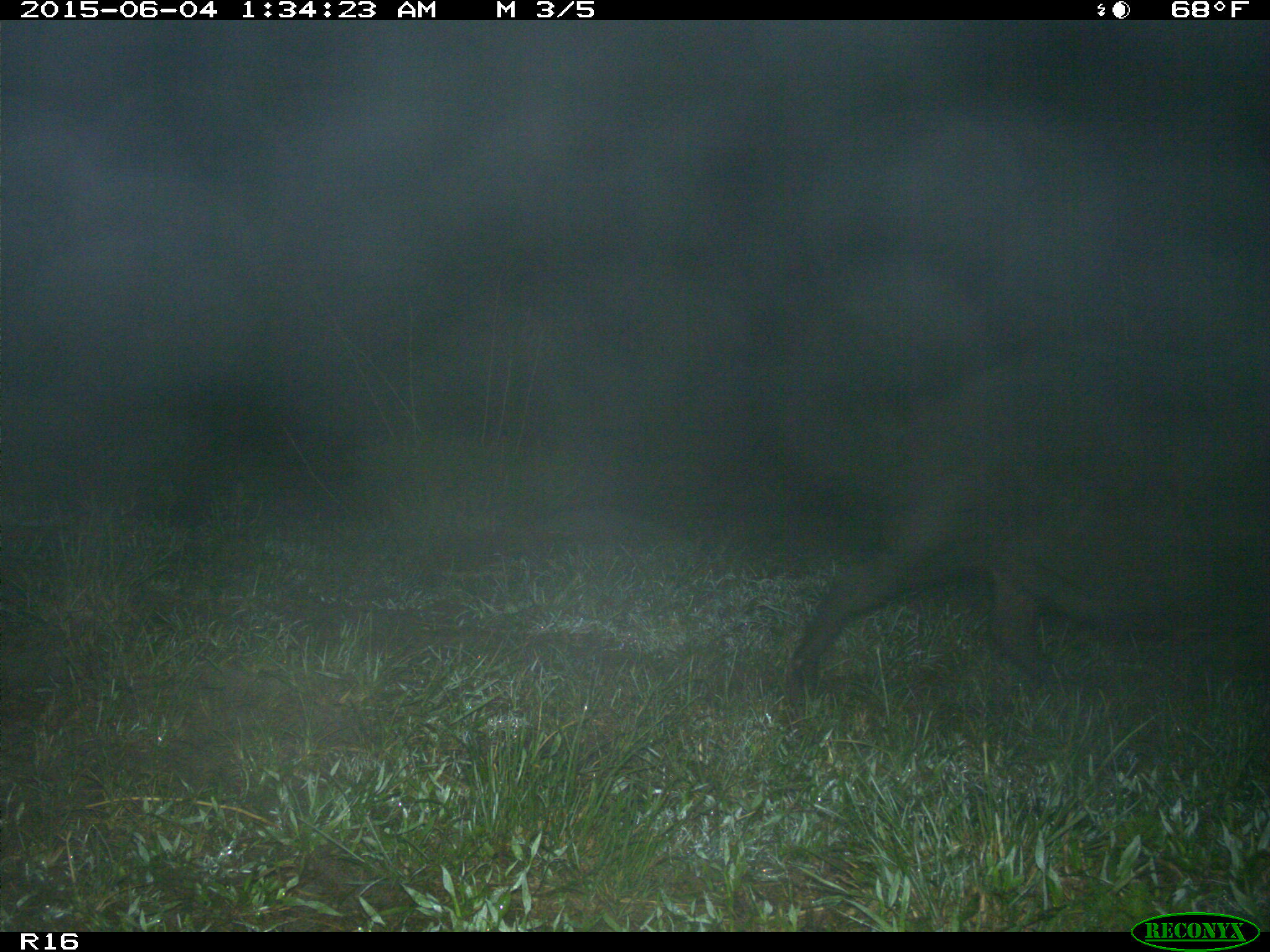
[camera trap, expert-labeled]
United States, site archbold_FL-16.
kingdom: Animalia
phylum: Chordata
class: Mammalia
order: Artiodactyla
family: Suidae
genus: Sus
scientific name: Sus scrofa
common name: wild boar